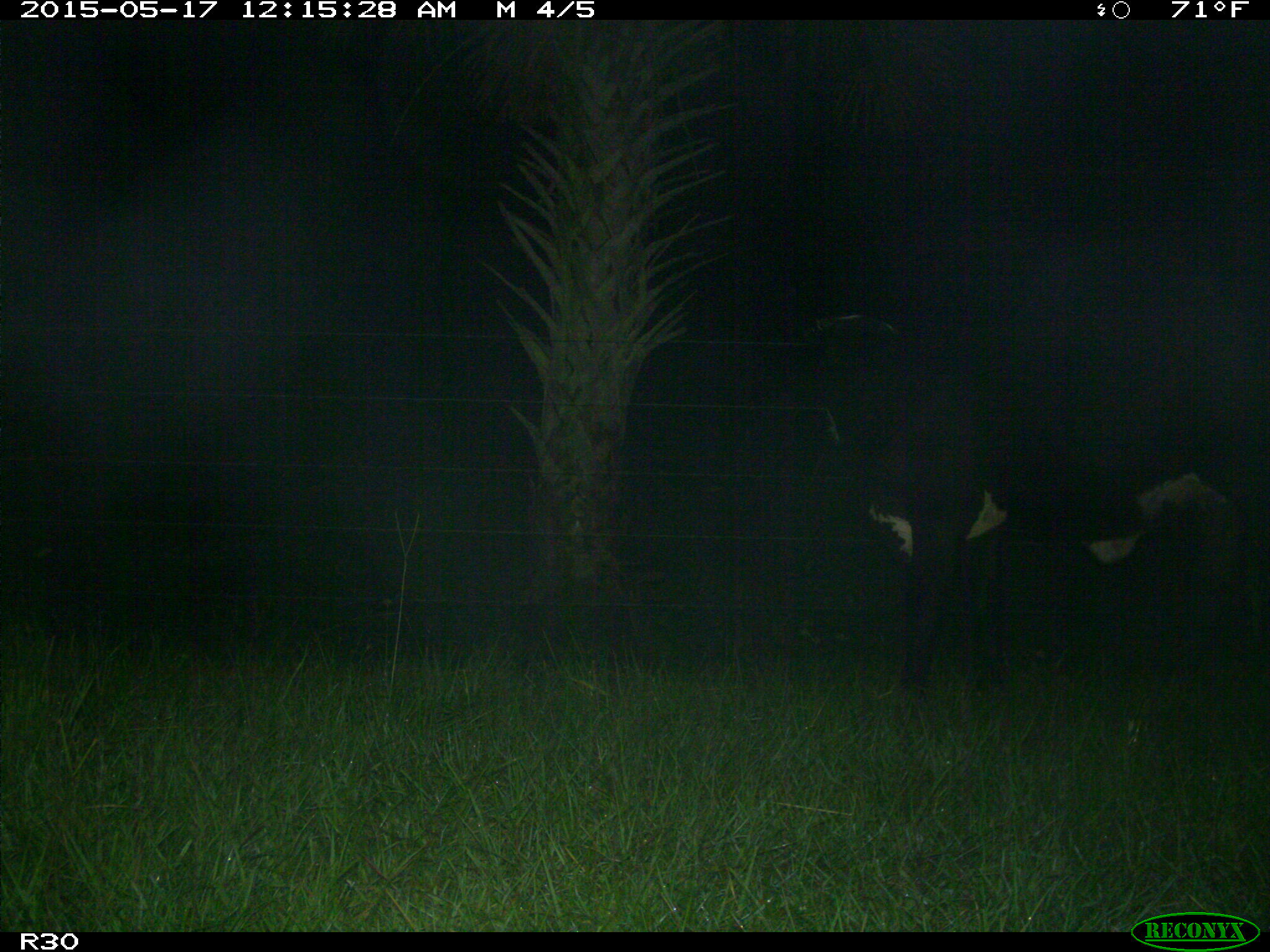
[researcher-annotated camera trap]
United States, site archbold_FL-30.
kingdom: Animalia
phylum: Chordata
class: Mammalia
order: Artiodactyla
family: Bovidae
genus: Bos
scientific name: Bos taurus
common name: domestic cow